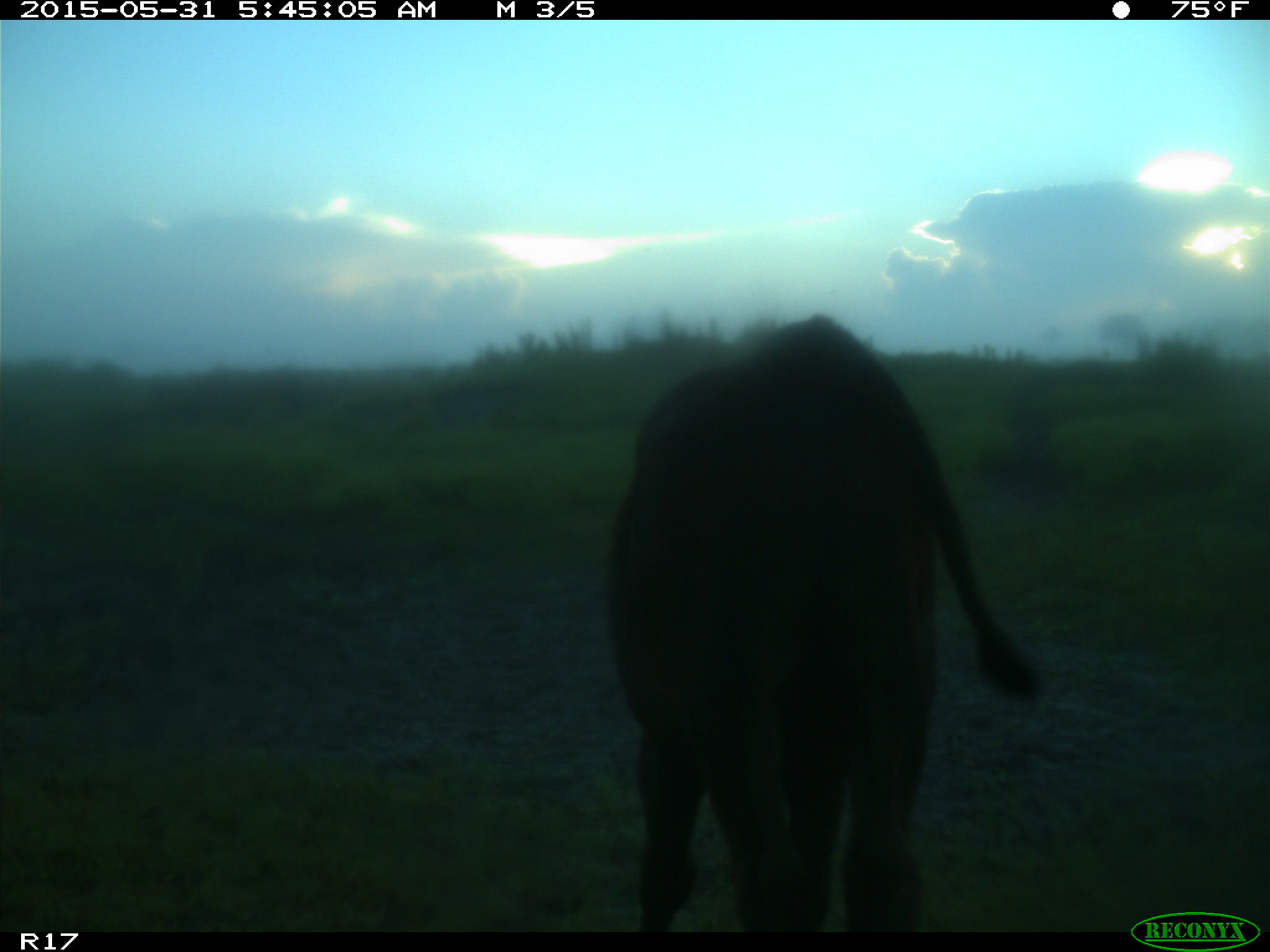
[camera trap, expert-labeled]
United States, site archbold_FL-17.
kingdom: Animalia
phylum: Chordata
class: Mammalia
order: Artiodactyla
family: Bovidae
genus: Bos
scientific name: Bos taurus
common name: domestic cow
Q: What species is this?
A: Bos taurus (domestic cow).